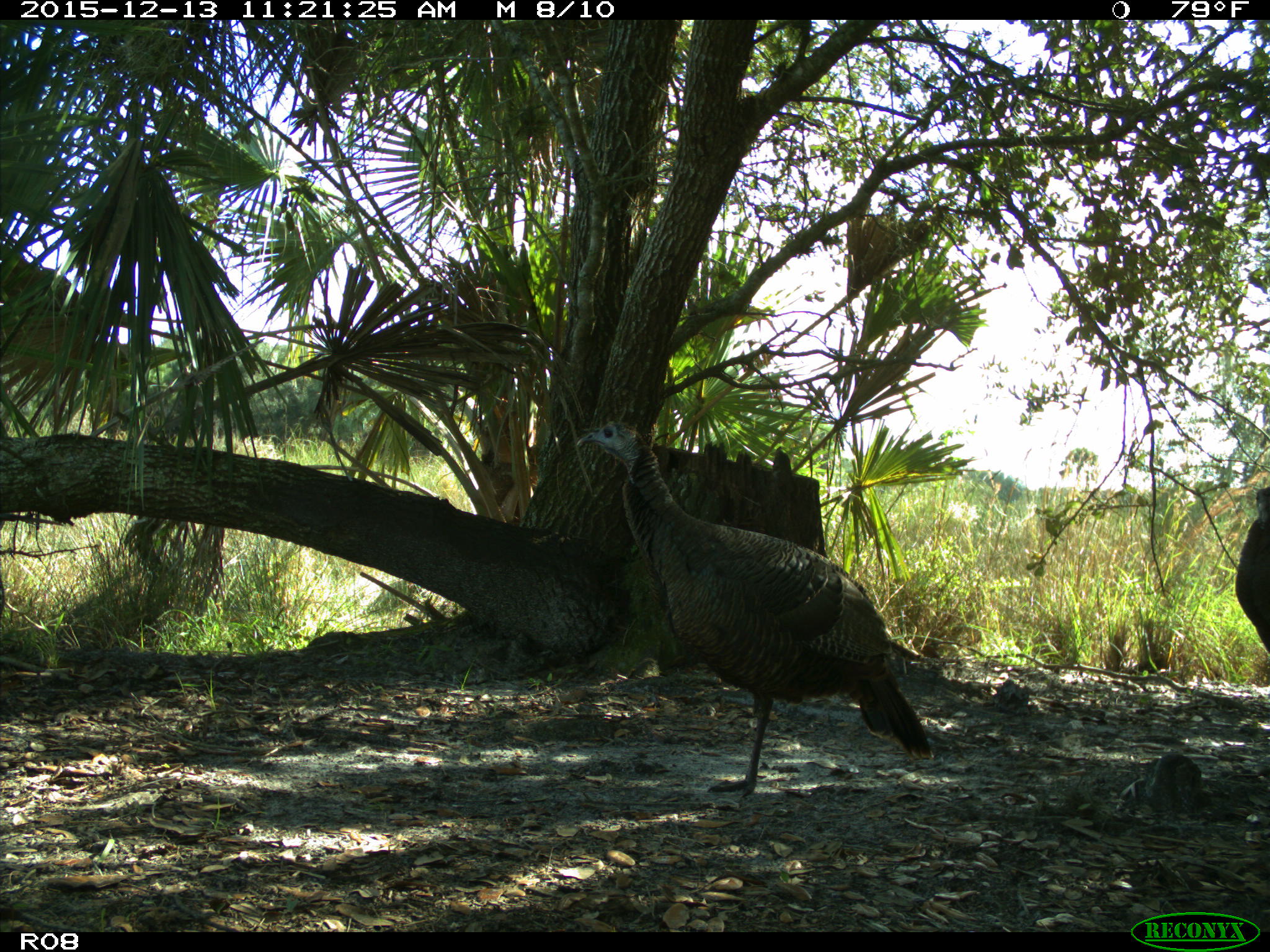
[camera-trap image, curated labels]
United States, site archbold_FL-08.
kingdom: Animalia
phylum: Chordata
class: Aves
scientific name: Aves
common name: birds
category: unidentified bird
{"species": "unidentified bird (birds) (Aves)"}